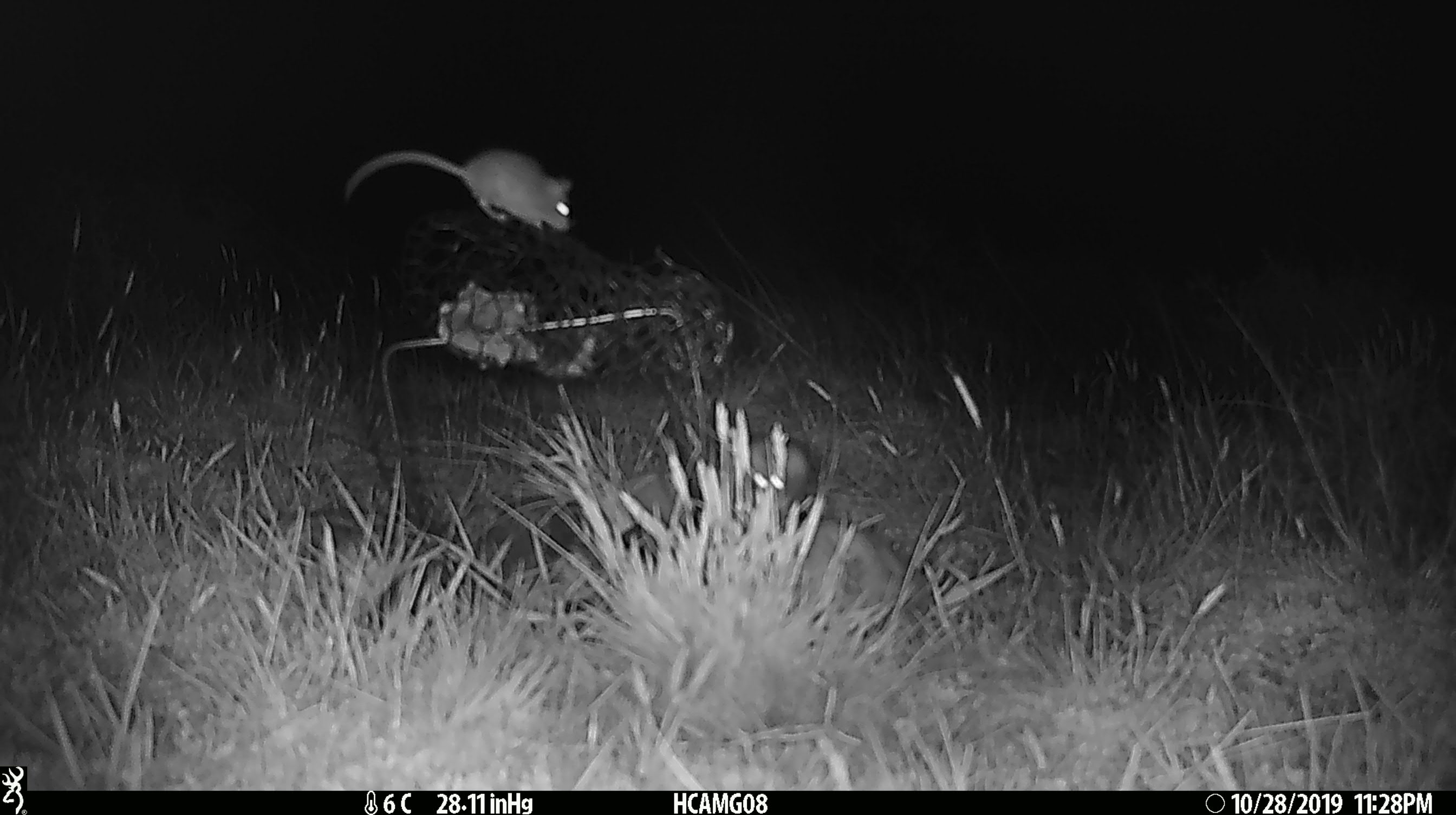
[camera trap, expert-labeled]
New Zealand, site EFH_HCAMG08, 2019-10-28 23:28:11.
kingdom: Animalia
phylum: Chordata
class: Mammalia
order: Rodentia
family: Muridae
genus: Mus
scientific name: Mus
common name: mouse